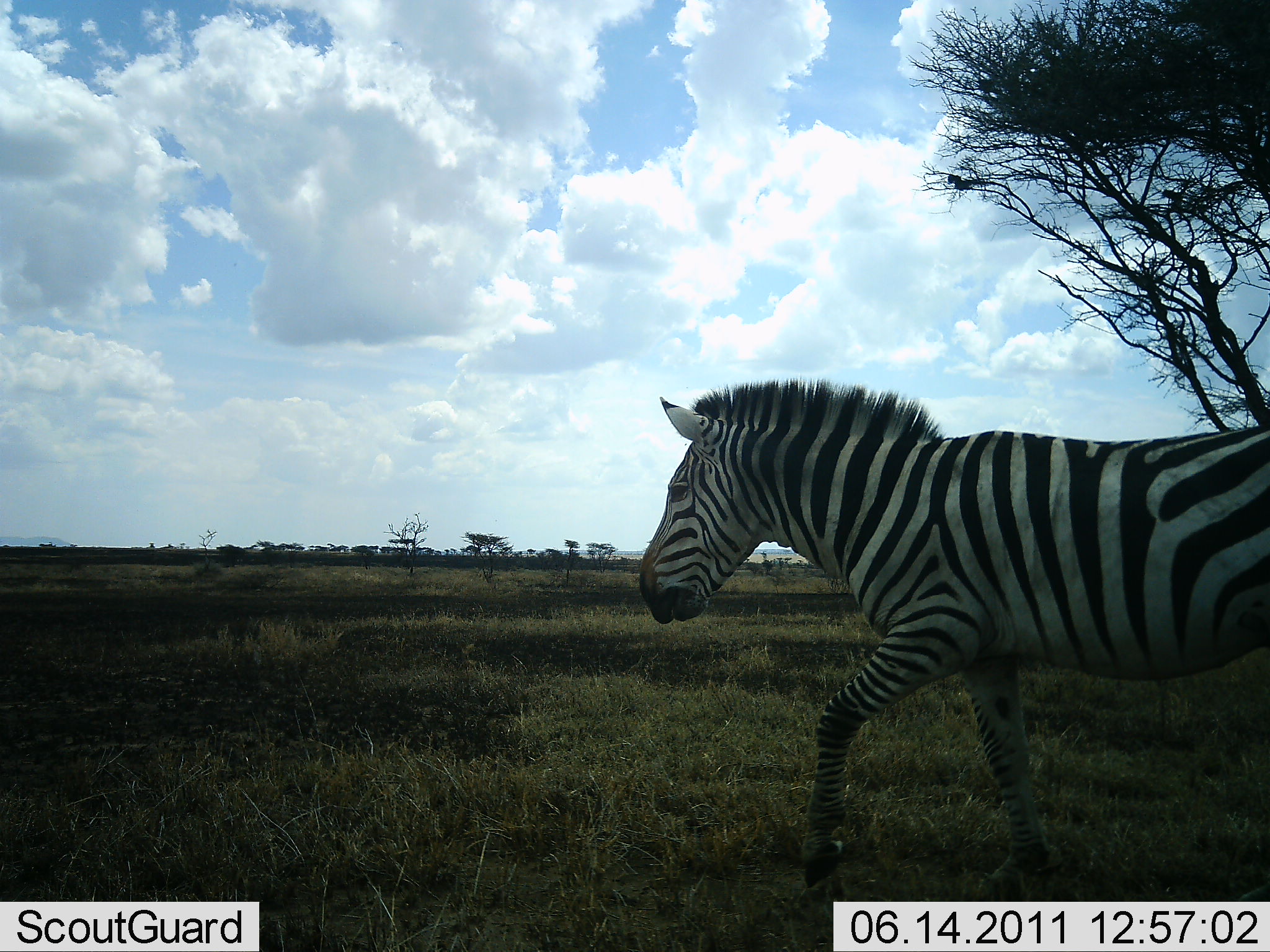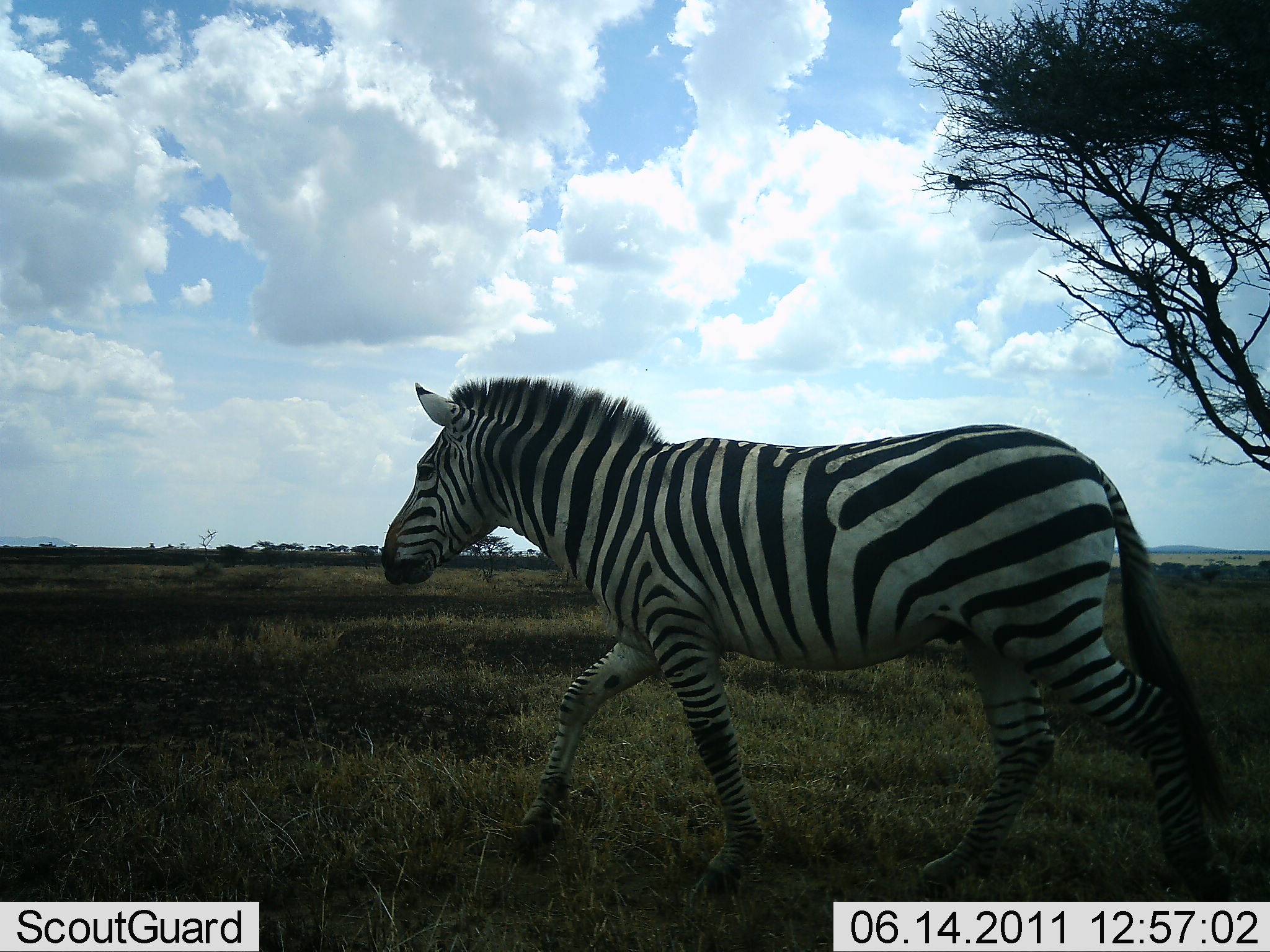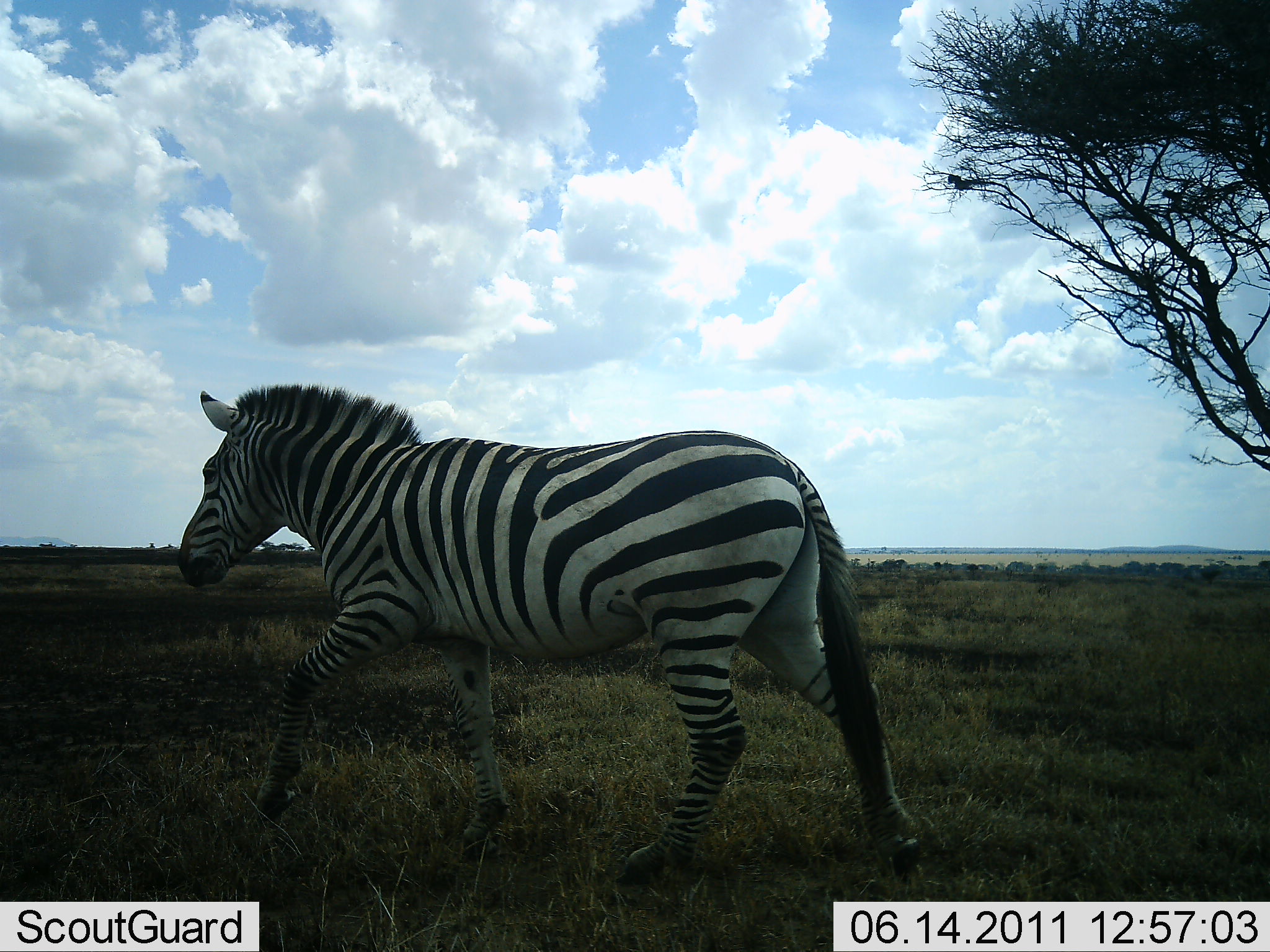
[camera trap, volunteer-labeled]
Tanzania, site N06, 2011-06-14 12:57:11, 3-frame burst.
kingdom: Animalia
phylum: Chordata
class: Mammalia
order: Perissodactyla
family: Equidae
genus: Equus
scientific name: Equus quagga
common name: plains zebra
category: zebra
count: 1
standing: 0%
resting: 0%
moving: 100%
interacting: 0%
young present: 0%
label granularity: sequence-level